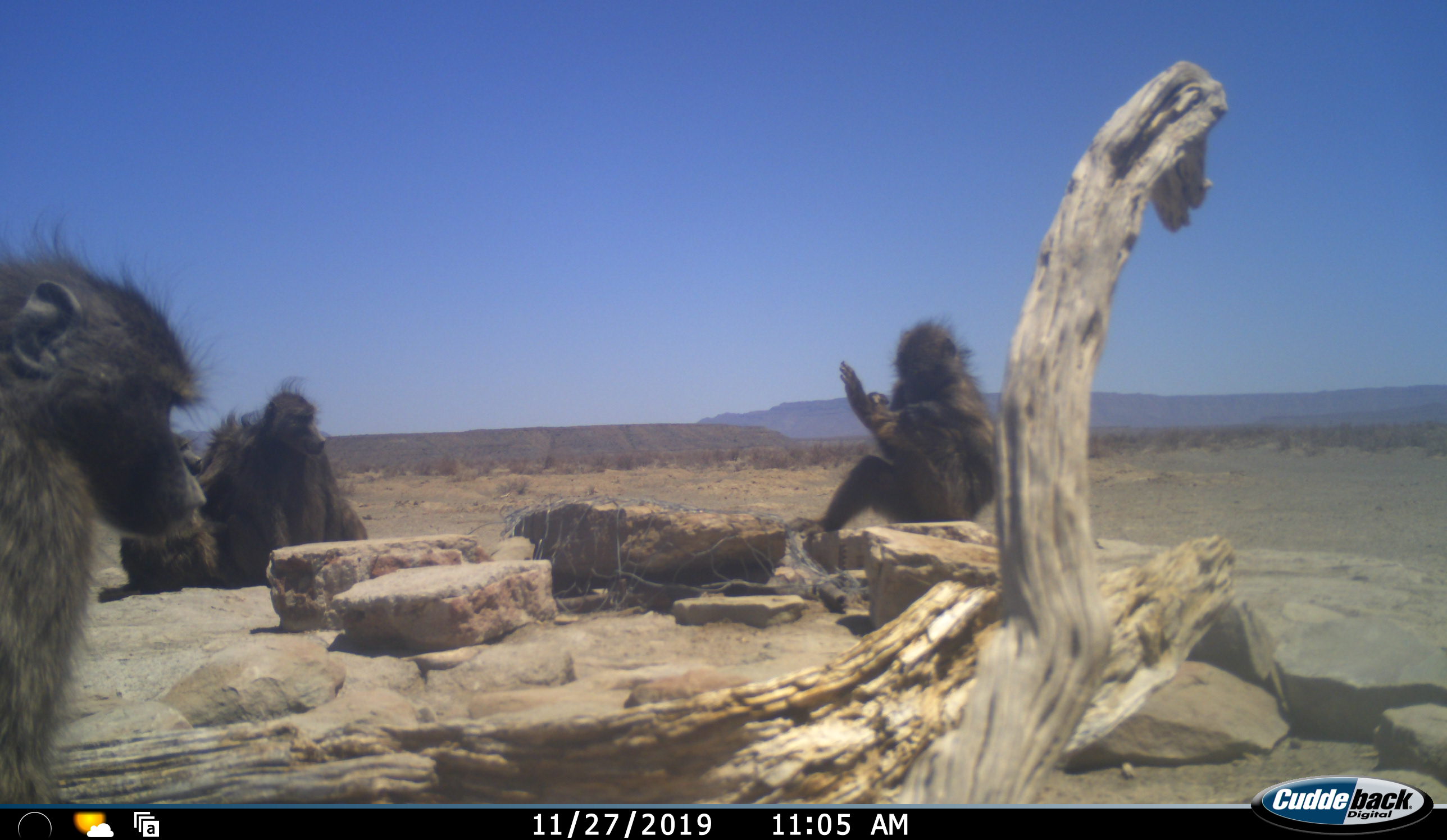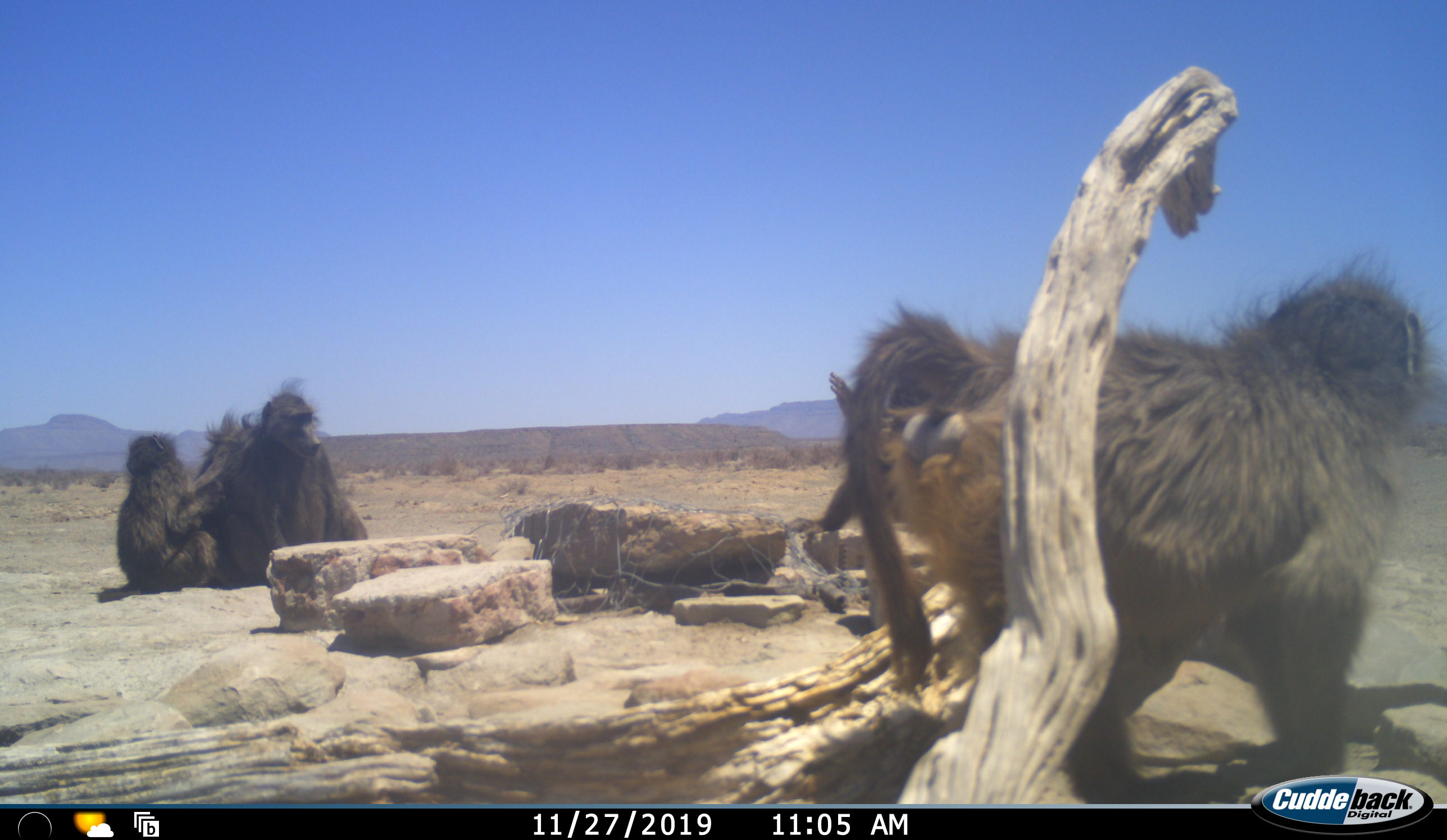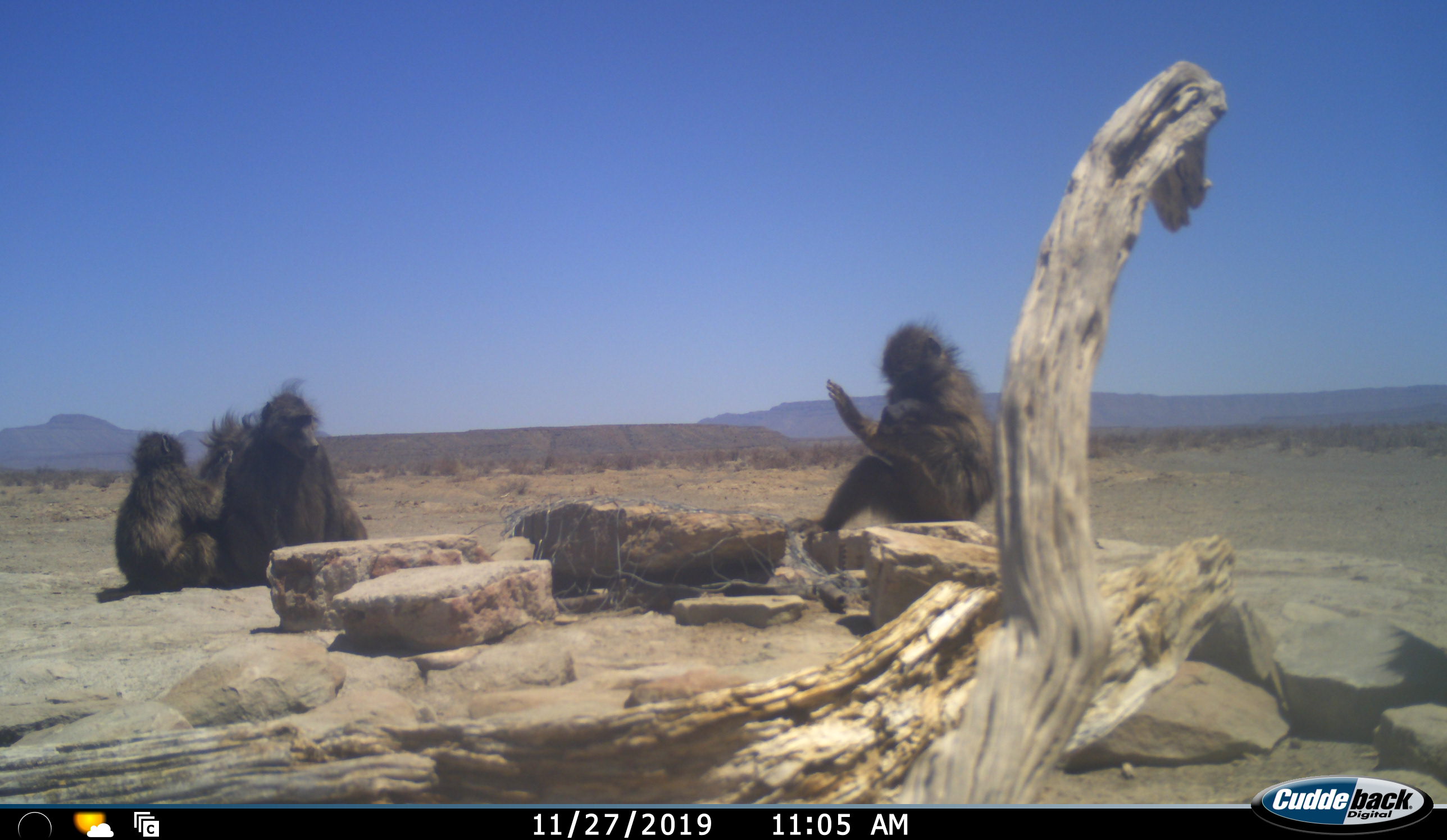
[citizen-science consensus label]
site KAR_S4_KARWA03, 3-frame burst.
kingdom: Animalia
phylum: Chordata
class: Mammalia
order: Primates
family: Cercopithecidae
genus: Papio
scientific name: Papio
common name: baboon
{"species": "baboon (Papio)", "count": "5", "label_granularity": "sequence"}